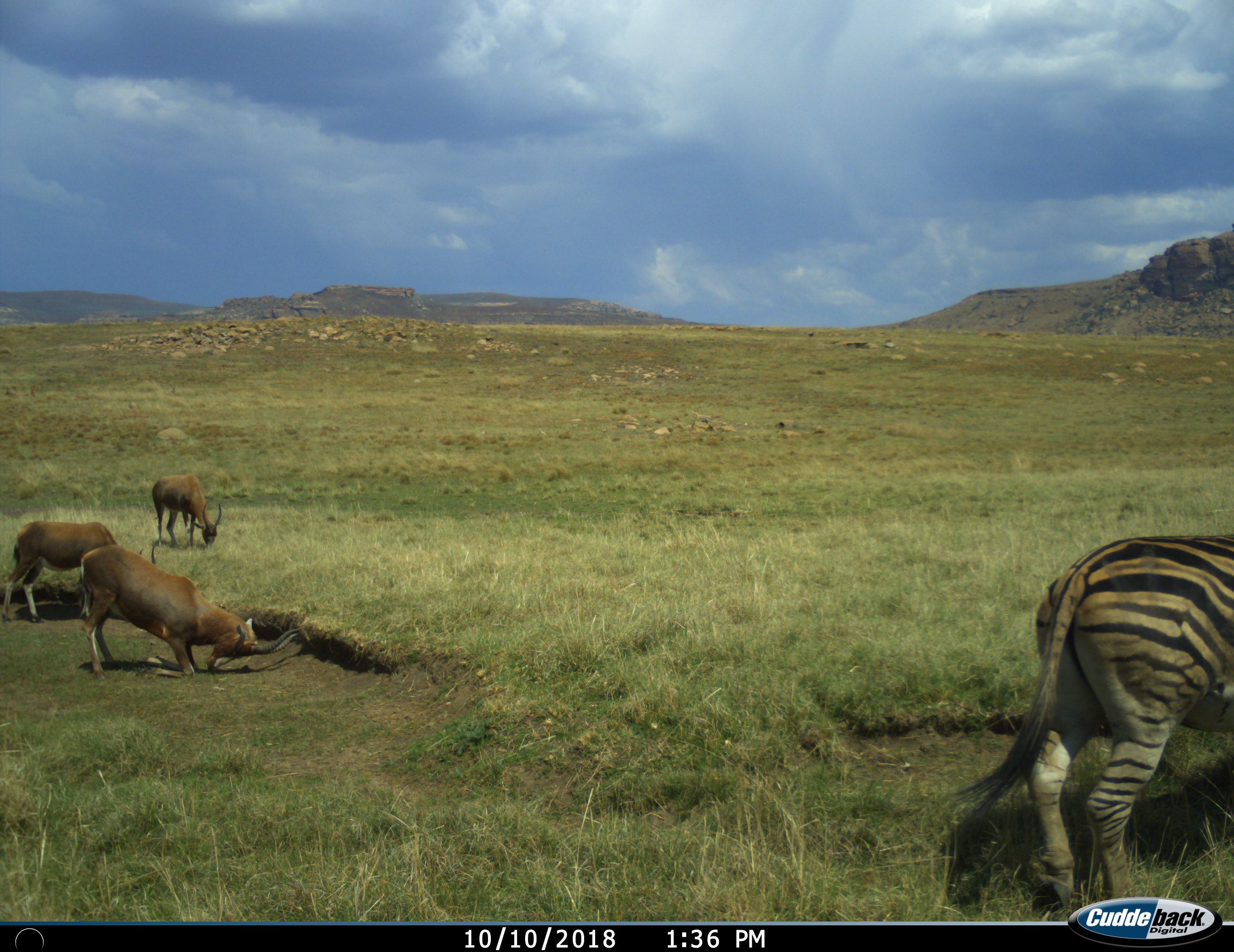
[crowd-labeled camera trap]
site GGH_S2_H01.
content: unidentified animal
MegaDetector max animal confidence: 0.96